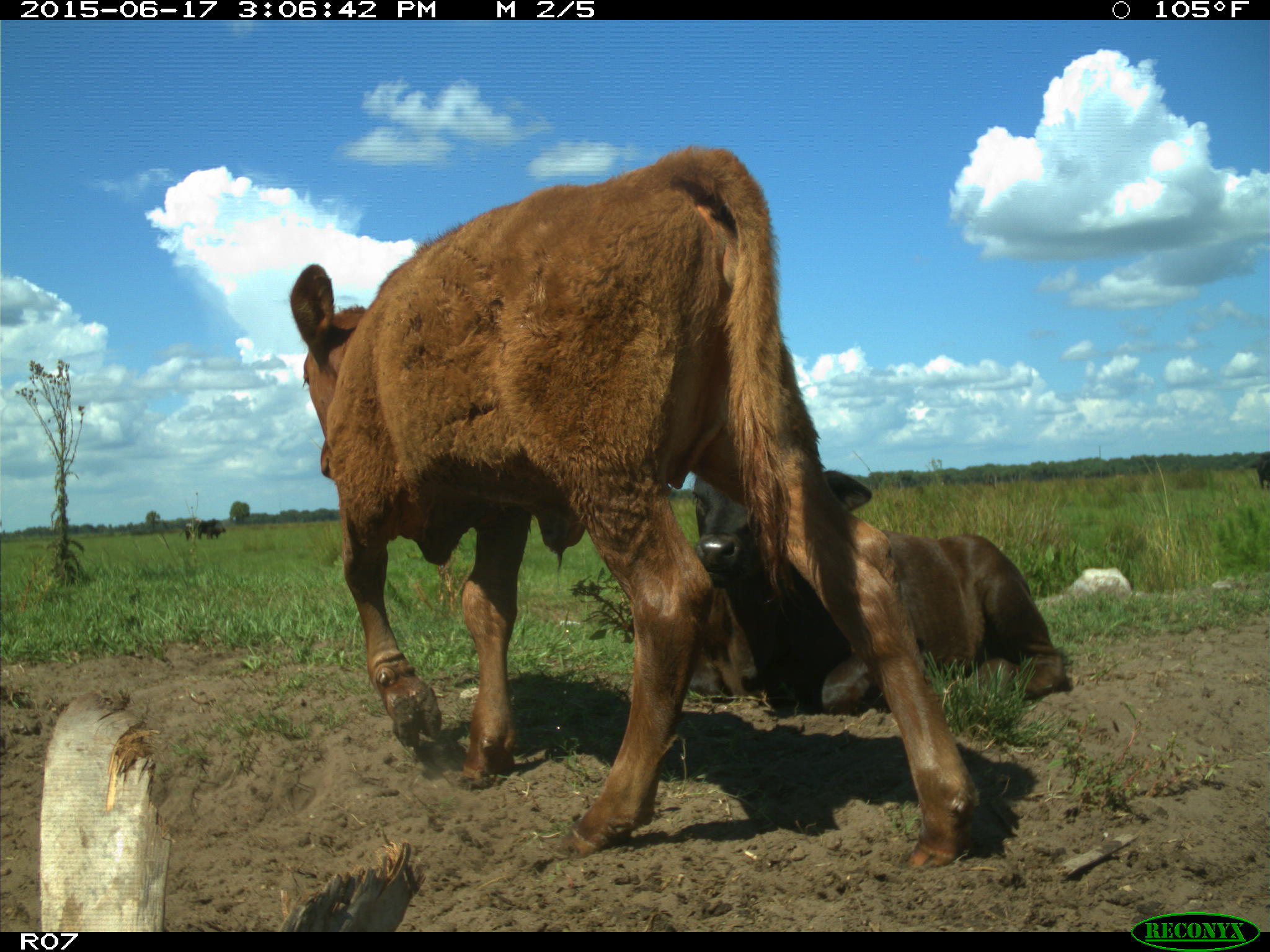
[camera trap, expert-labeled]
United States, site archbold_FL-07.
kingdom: Animalia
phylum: Chordata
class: Mammalia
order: Artiodactyla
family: Bovidae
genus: Bos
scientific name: Bos taurus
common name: domestic cow